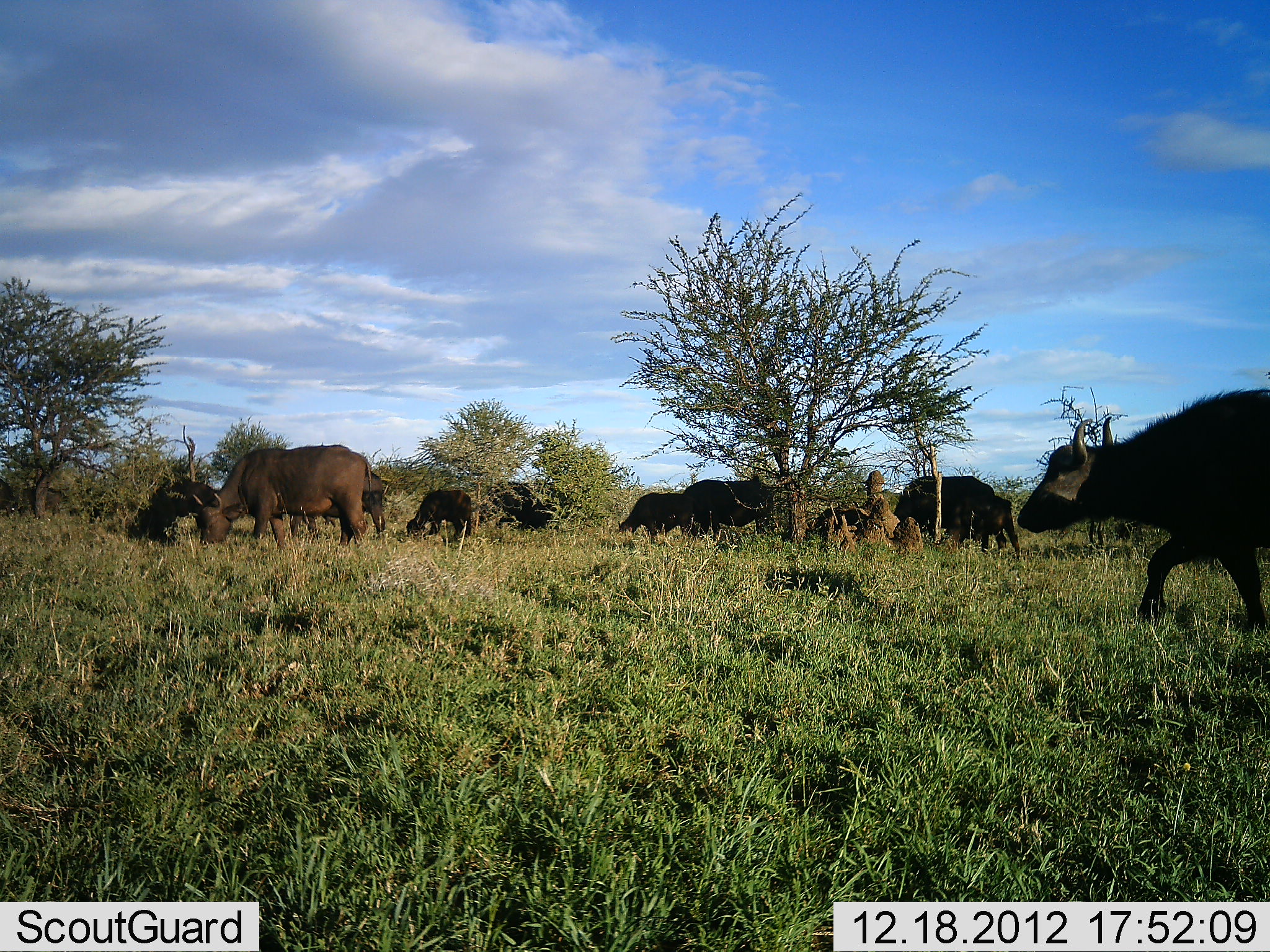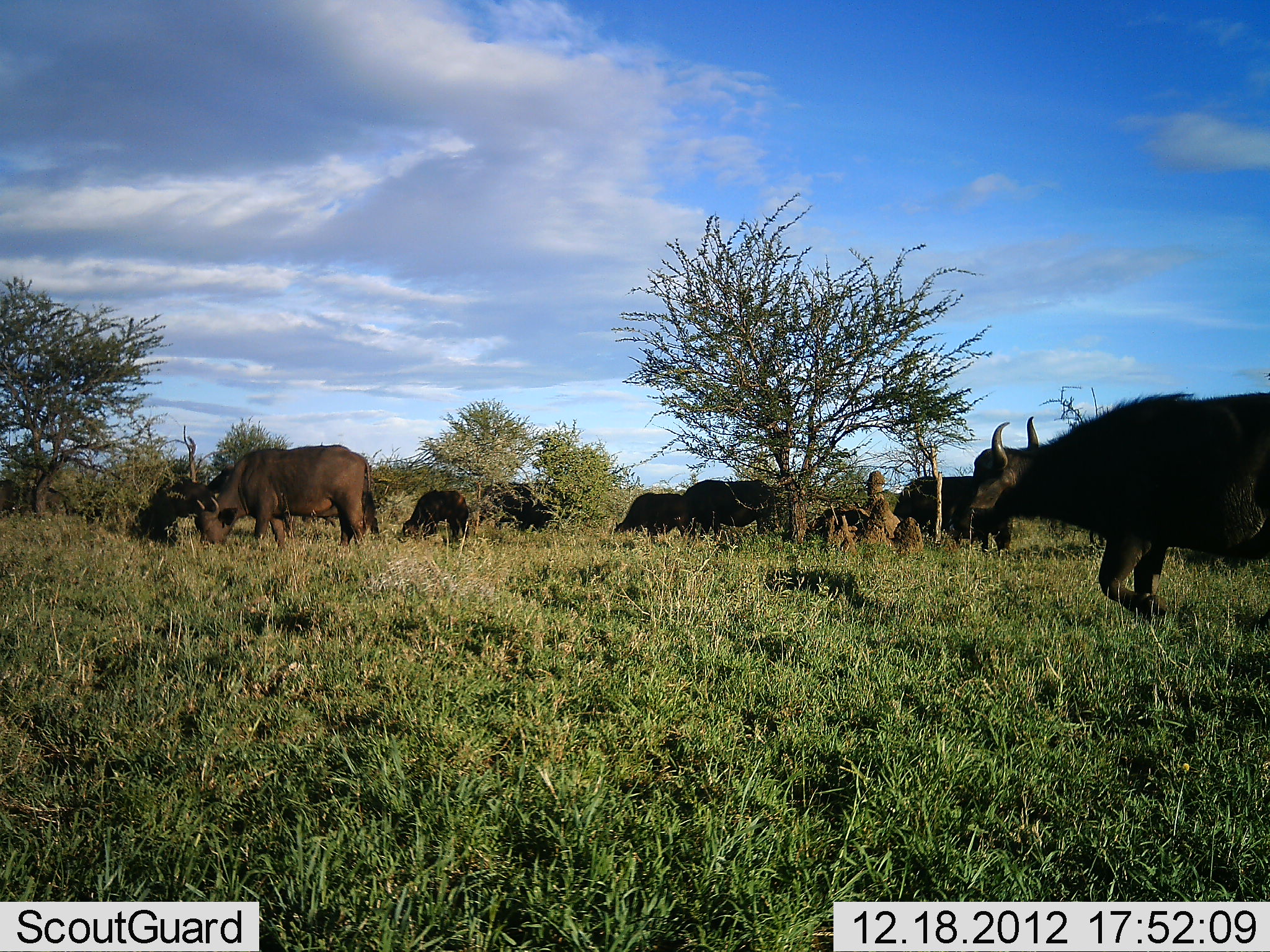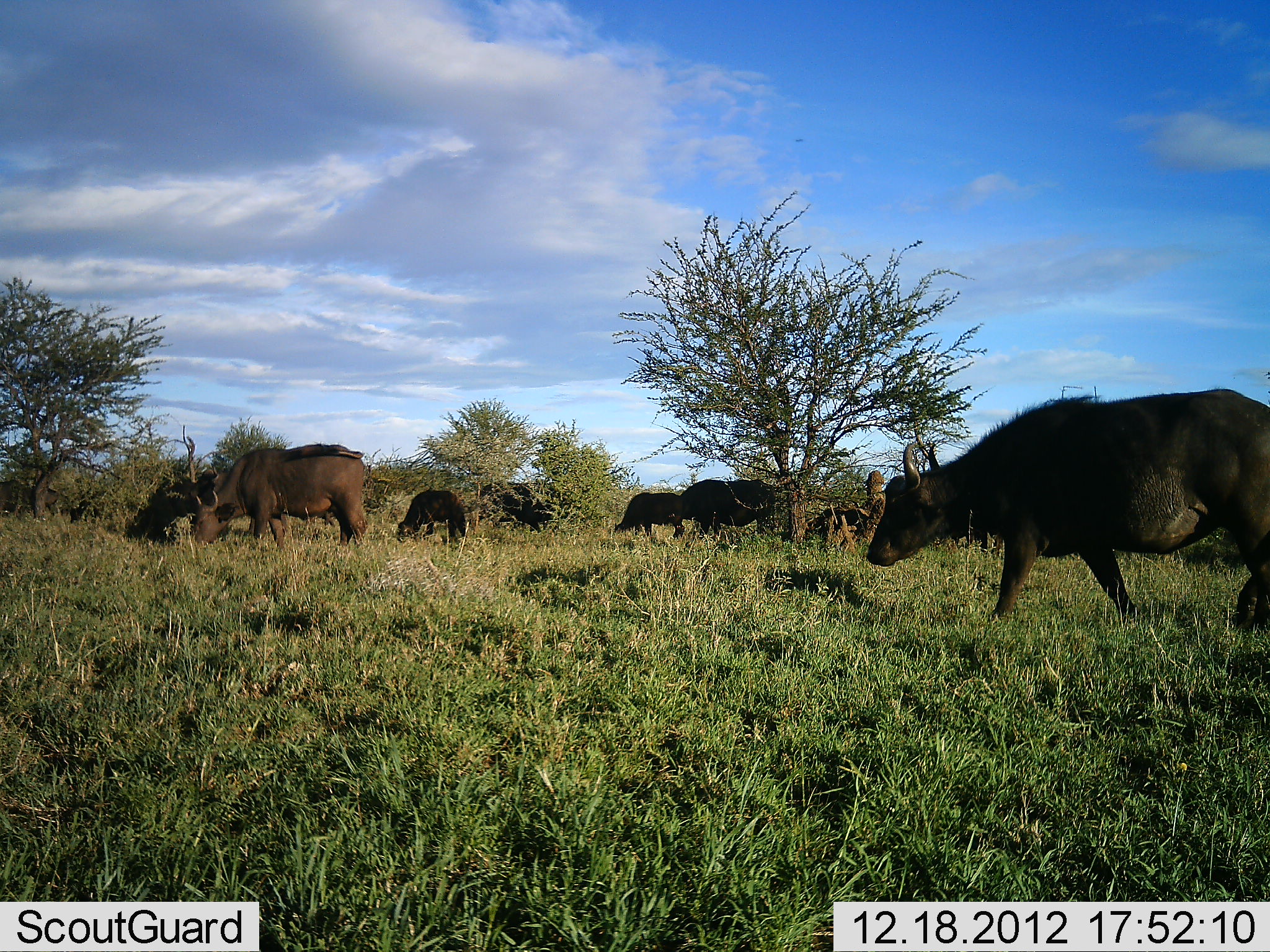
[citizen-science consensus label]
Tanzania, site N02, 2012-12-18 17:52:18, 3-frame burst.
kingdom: Animalia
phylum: Chordata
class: Mammalia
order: Artiodactyla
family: Bovidae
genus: Syncerus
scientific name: Syncerus caffer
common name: cape buffalo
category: buffalo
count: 8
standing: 25%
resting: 0%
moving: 94%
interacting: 0%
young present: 12%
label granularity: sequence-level